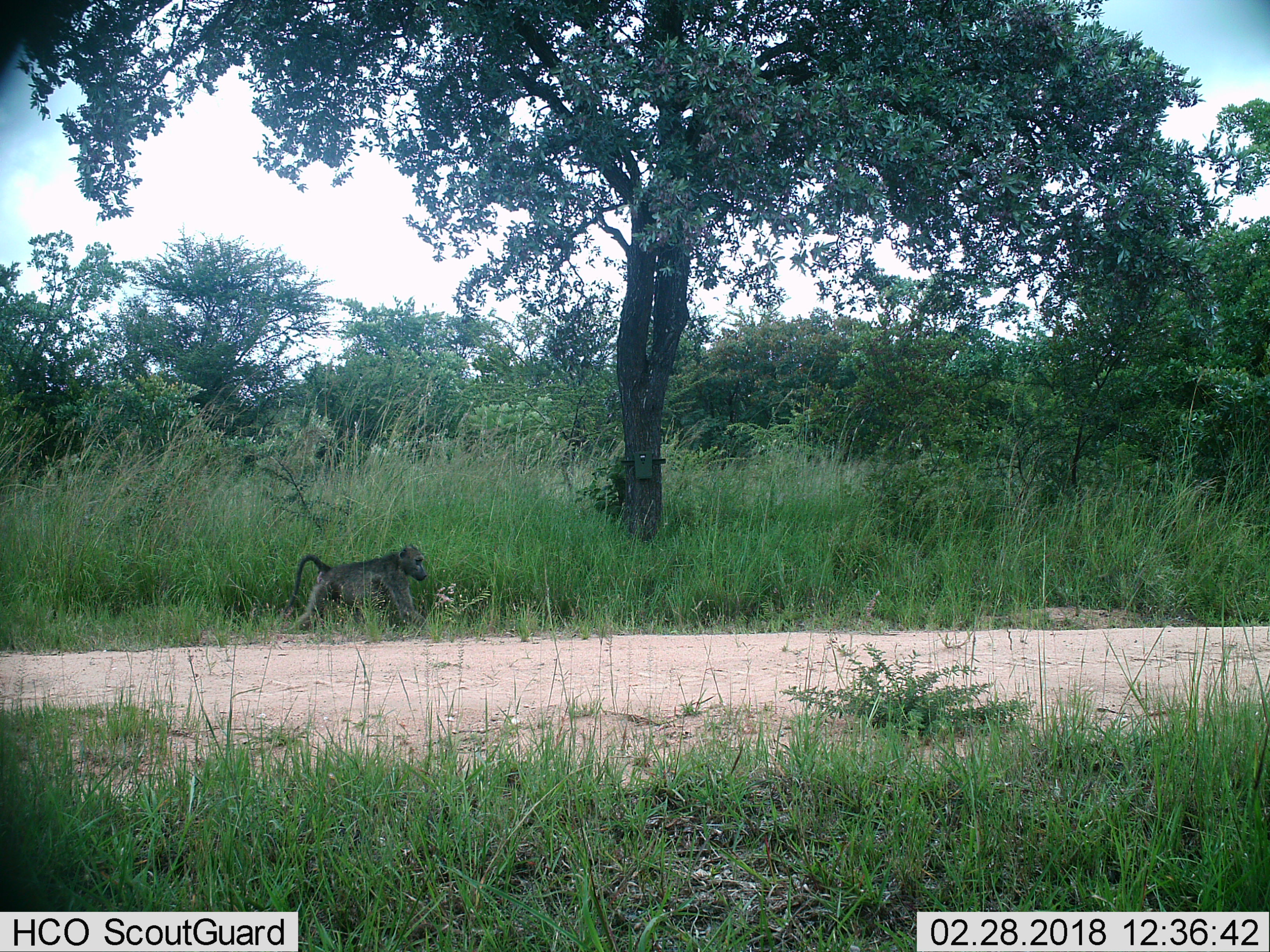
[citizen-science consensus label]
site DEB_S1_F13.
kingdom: Animalia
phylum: Chordata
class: Mammalia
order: Primates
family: Cercopithecidae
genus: Papio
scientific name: Papio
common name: baboon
Baboon (Papio), count 1. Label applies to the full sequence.